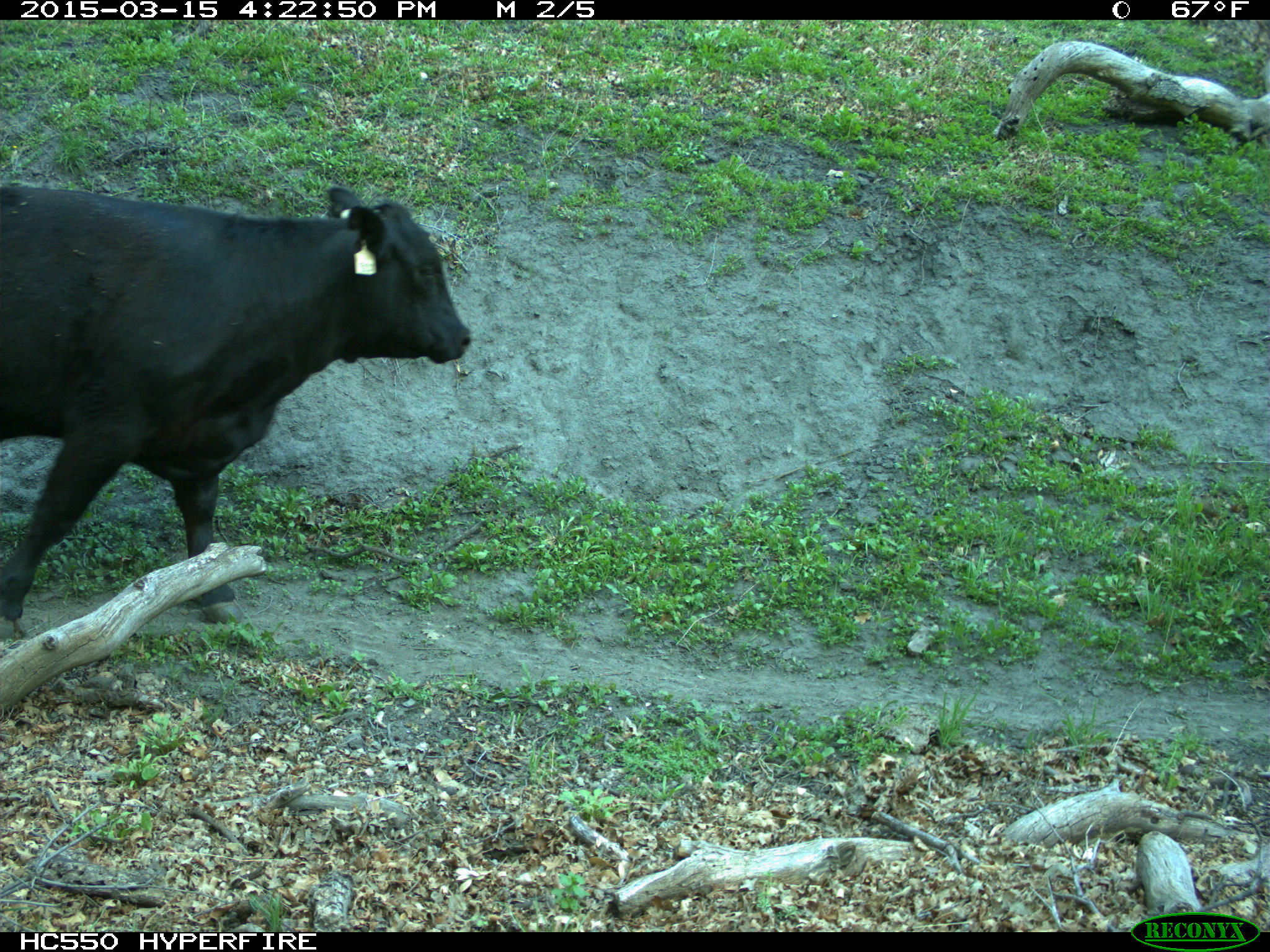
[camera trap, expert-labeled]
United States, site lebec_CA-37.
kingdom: Animalia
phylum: Chordata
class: Mammalia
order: Artiodactyla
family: Bovidae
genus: Bos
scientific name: Bos taurus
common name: domestic cow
Bos taurus (domestic cow).